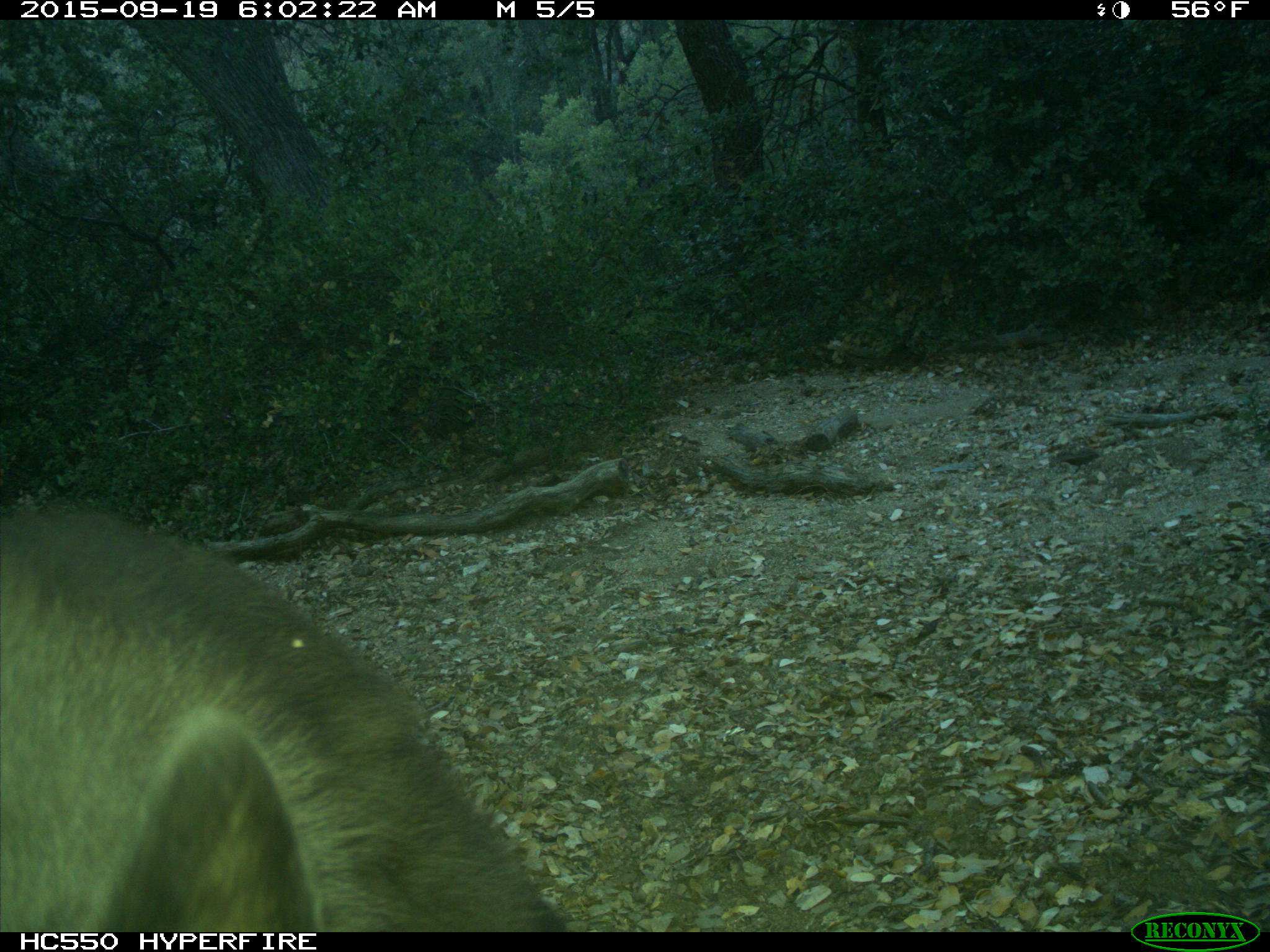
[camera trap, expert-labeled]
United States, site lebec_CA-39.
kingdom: Animalia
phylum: Chordata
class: Mammalia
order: Carnivora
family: Ursidae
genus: Ursus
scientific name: Ursus americanus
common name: american black bear